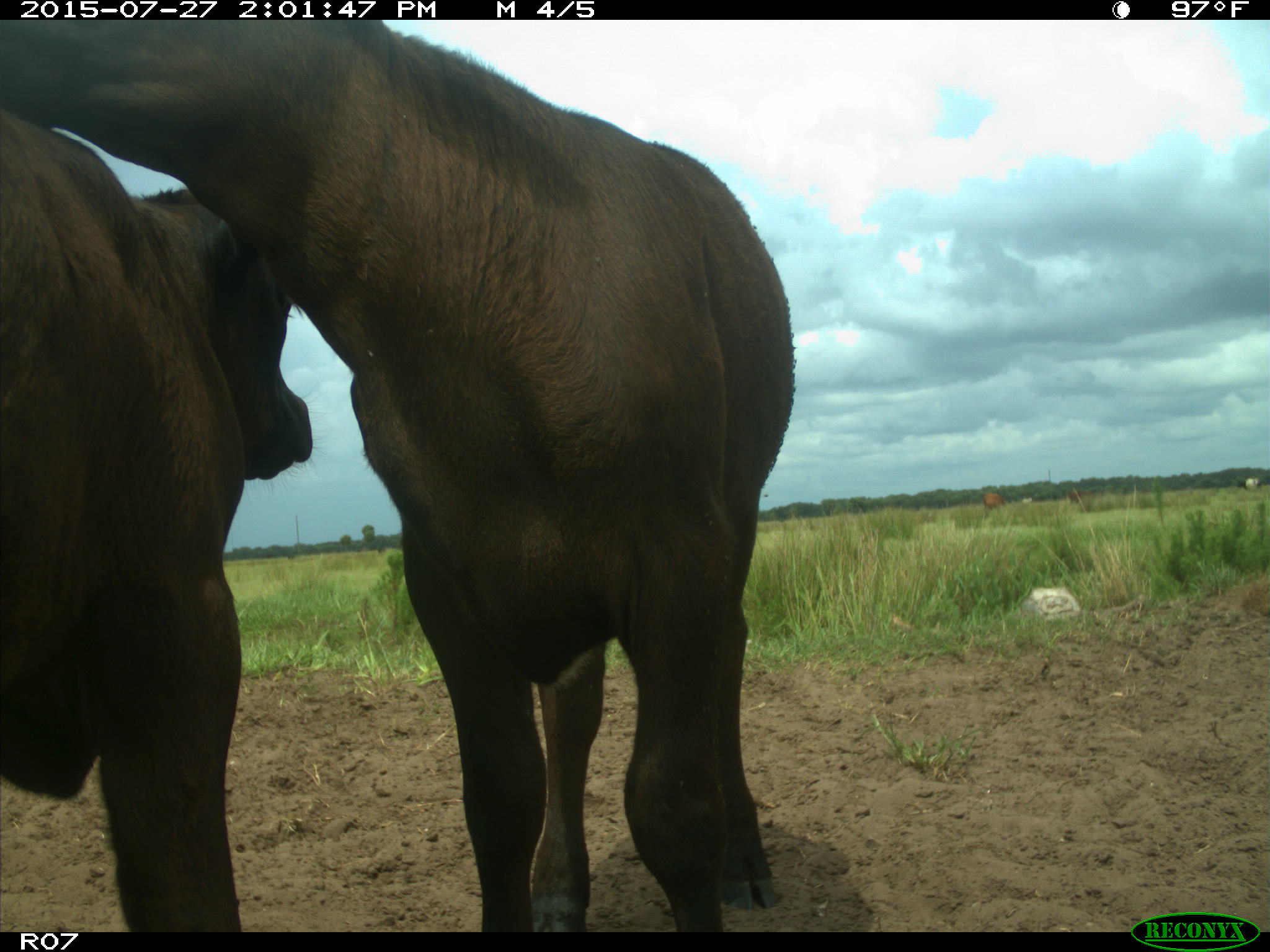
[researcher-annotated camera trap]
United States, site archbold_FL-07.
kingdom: Animalia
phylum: Chordata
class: Mammalia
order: Artiodactyla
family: Bovidae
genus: Bos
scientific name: Bos taurus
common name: domestic cow